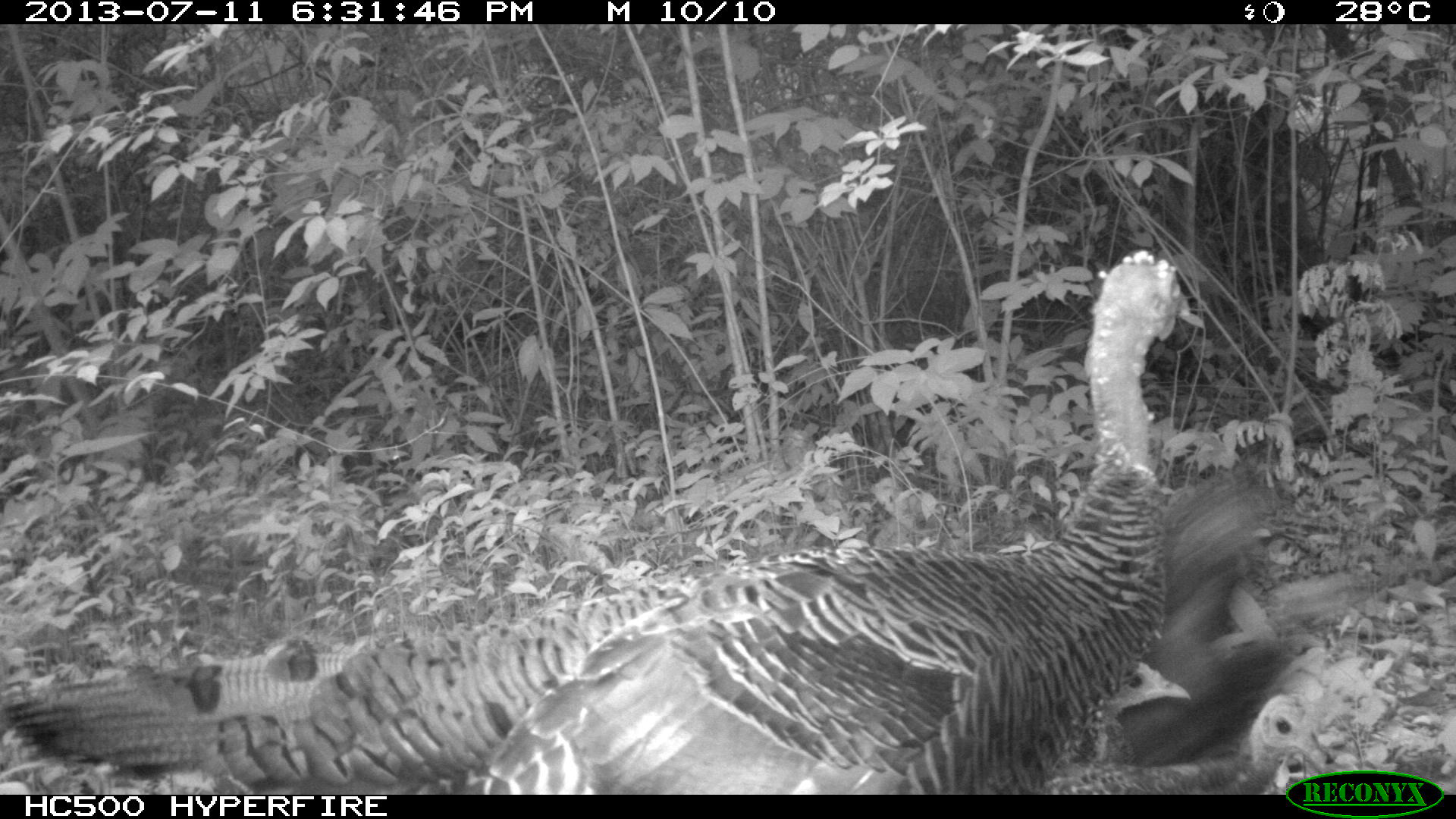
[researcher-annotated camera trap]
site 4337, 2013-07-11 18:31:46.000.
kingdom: Animalia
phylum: Chordata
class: Aves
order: Galliformes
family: Phasianidae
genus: Meleagris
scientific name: Meleagris ocellata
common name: ocellated turkey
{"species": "Meleagris ocellata (ocellated turkey)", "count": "3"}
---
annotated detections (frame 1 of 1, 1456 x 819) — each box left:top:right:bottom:
meleagris ocellata: 0:246:1206:791; 1112:459:1299:759; 1040:690:1336:791; 1058:656:1192:764